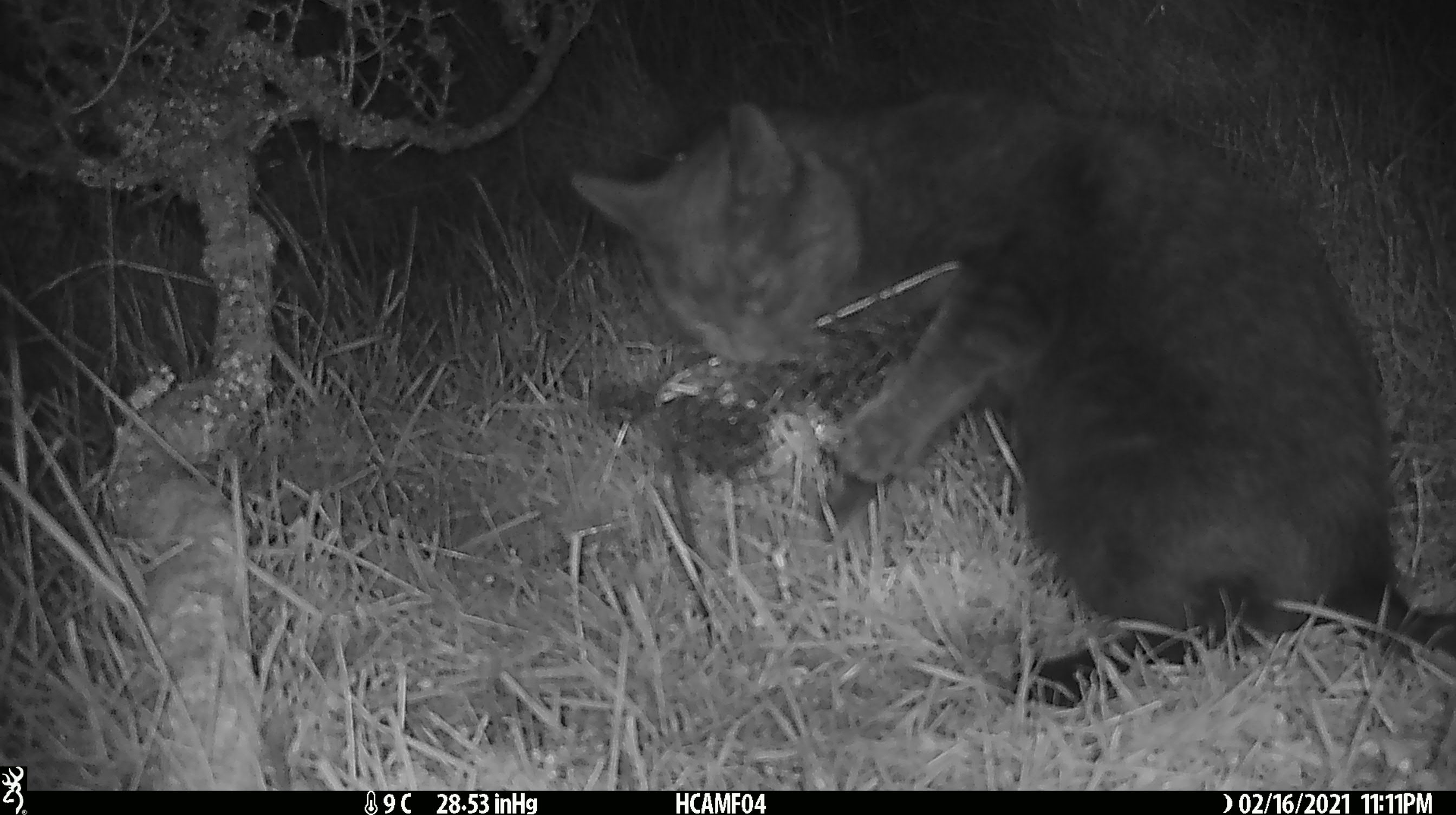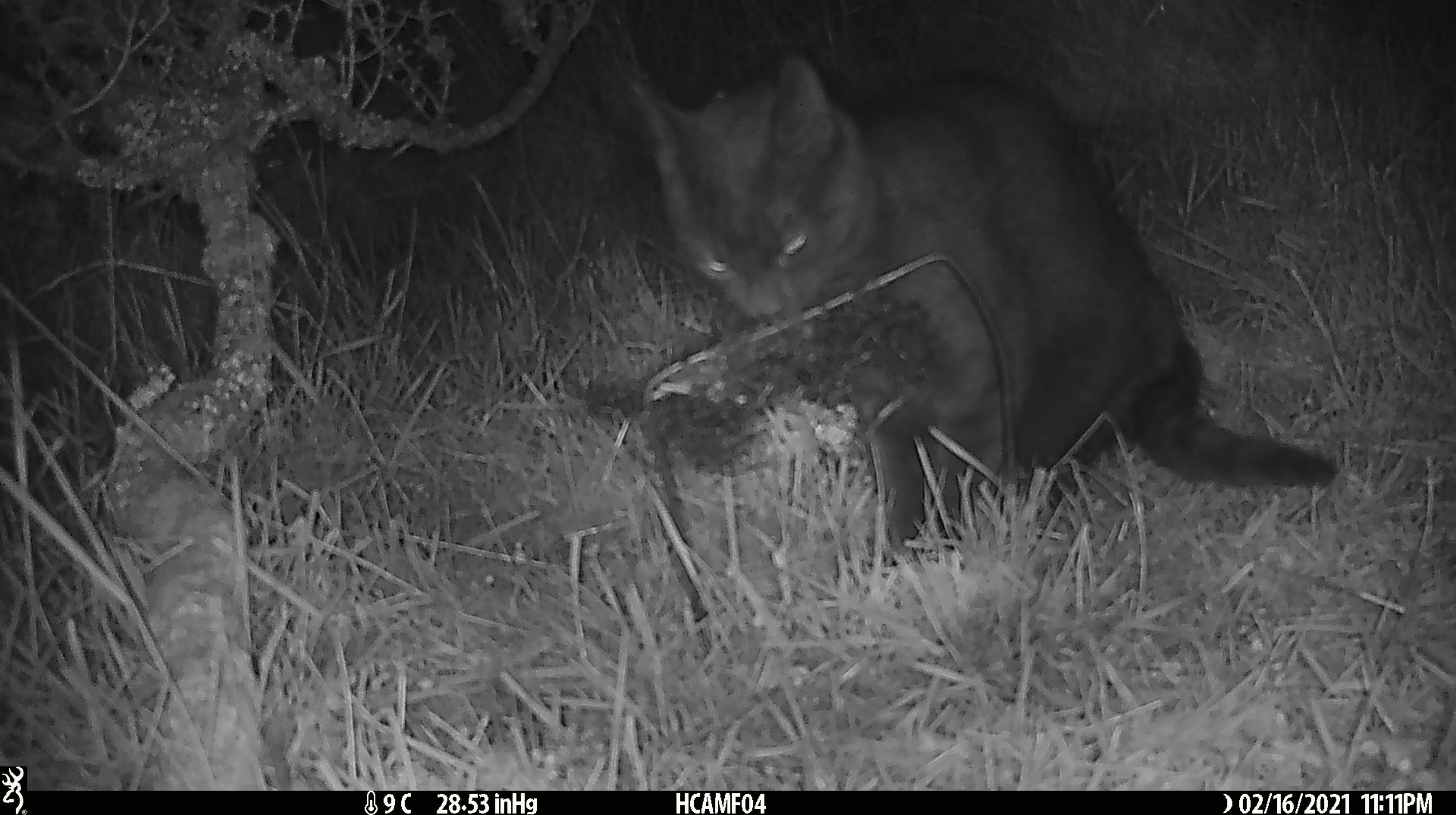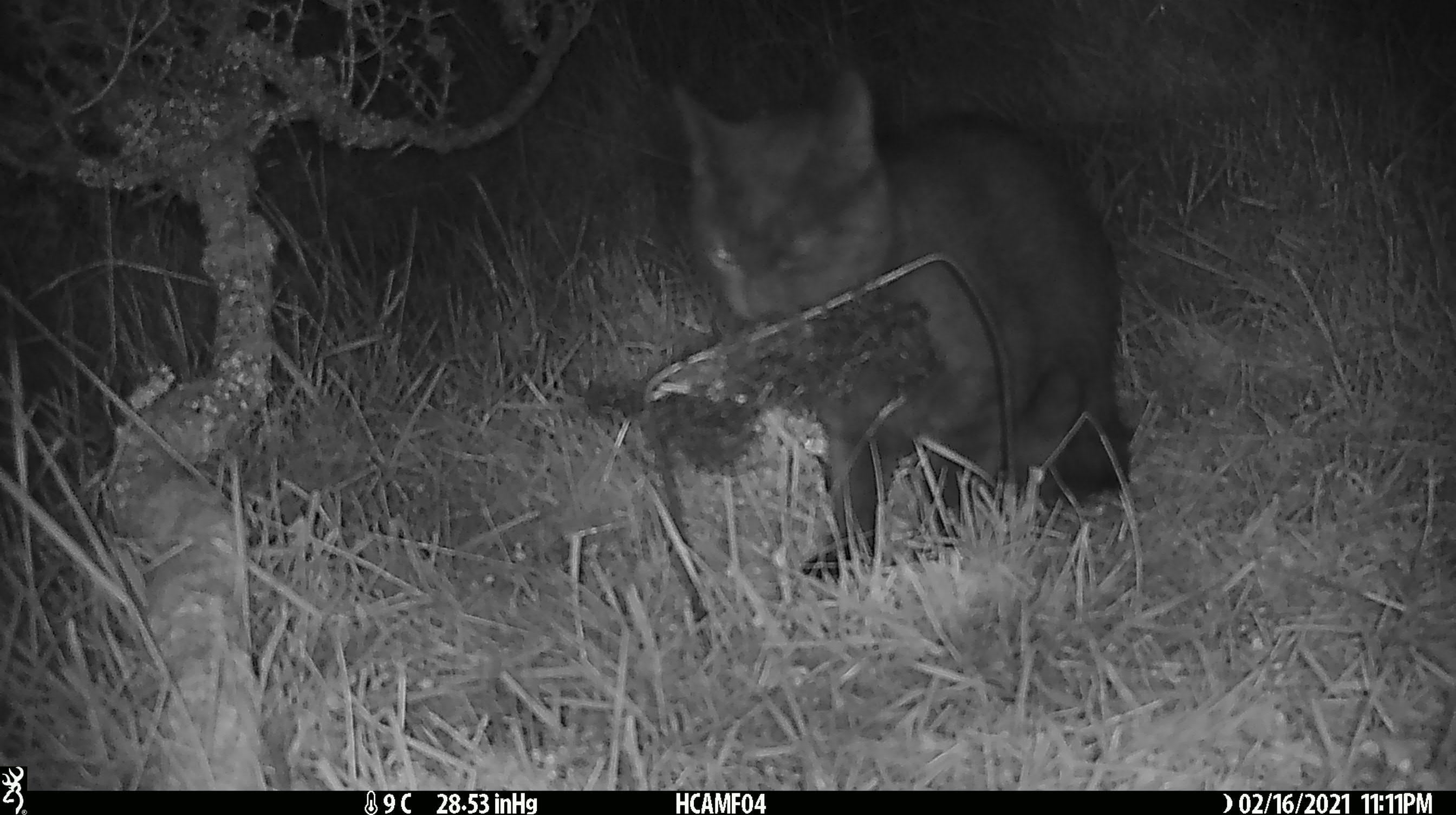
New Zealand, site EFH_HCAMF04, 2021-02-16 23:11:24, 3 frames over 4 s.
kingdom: Animalia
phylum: Chordata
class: Mammalia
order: Carnivora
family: Felidae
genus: Felis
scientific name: Felis catus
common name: domestic cat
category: cat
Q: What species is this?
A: Cat (domestic cat) (Felis catus).